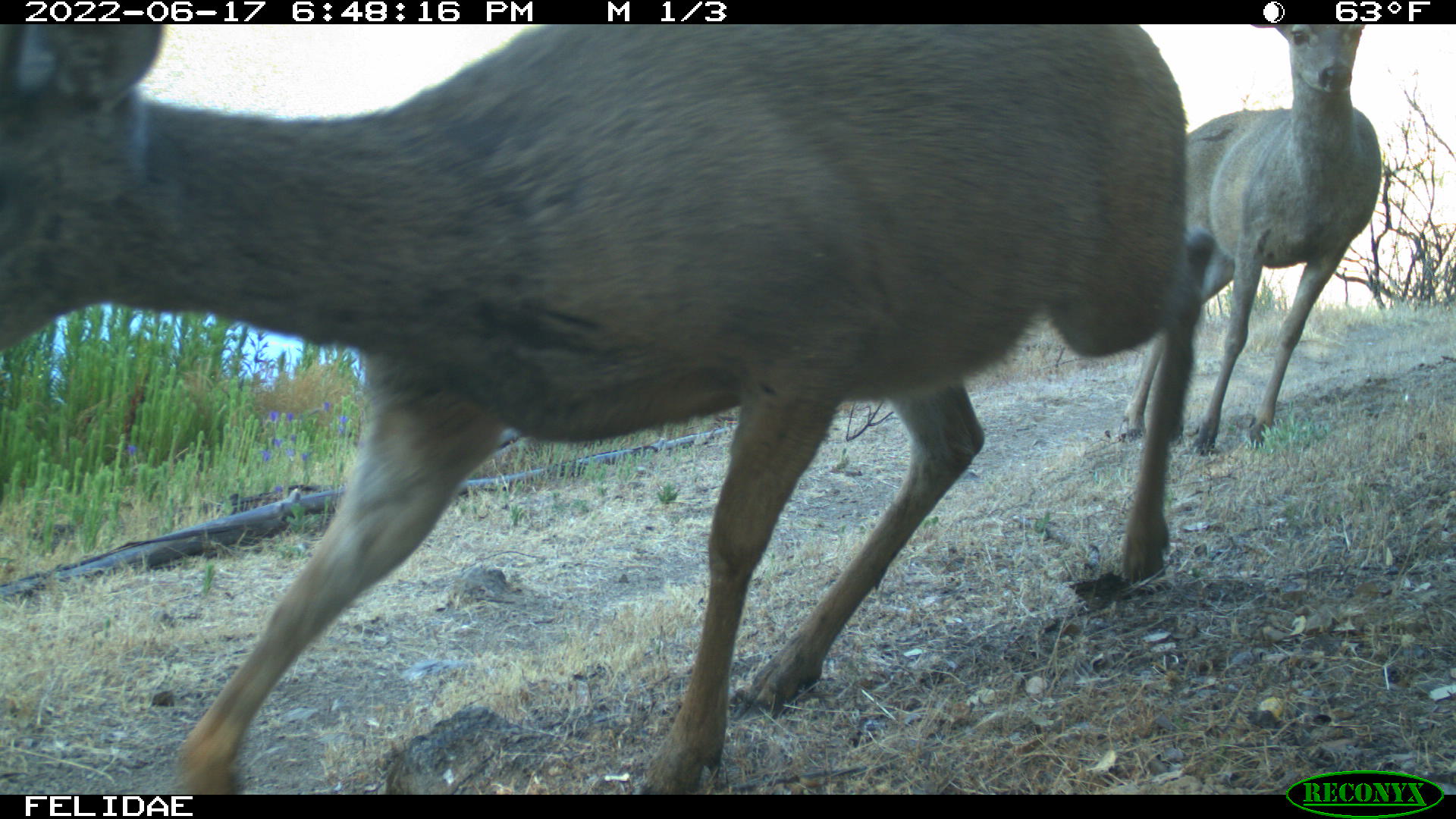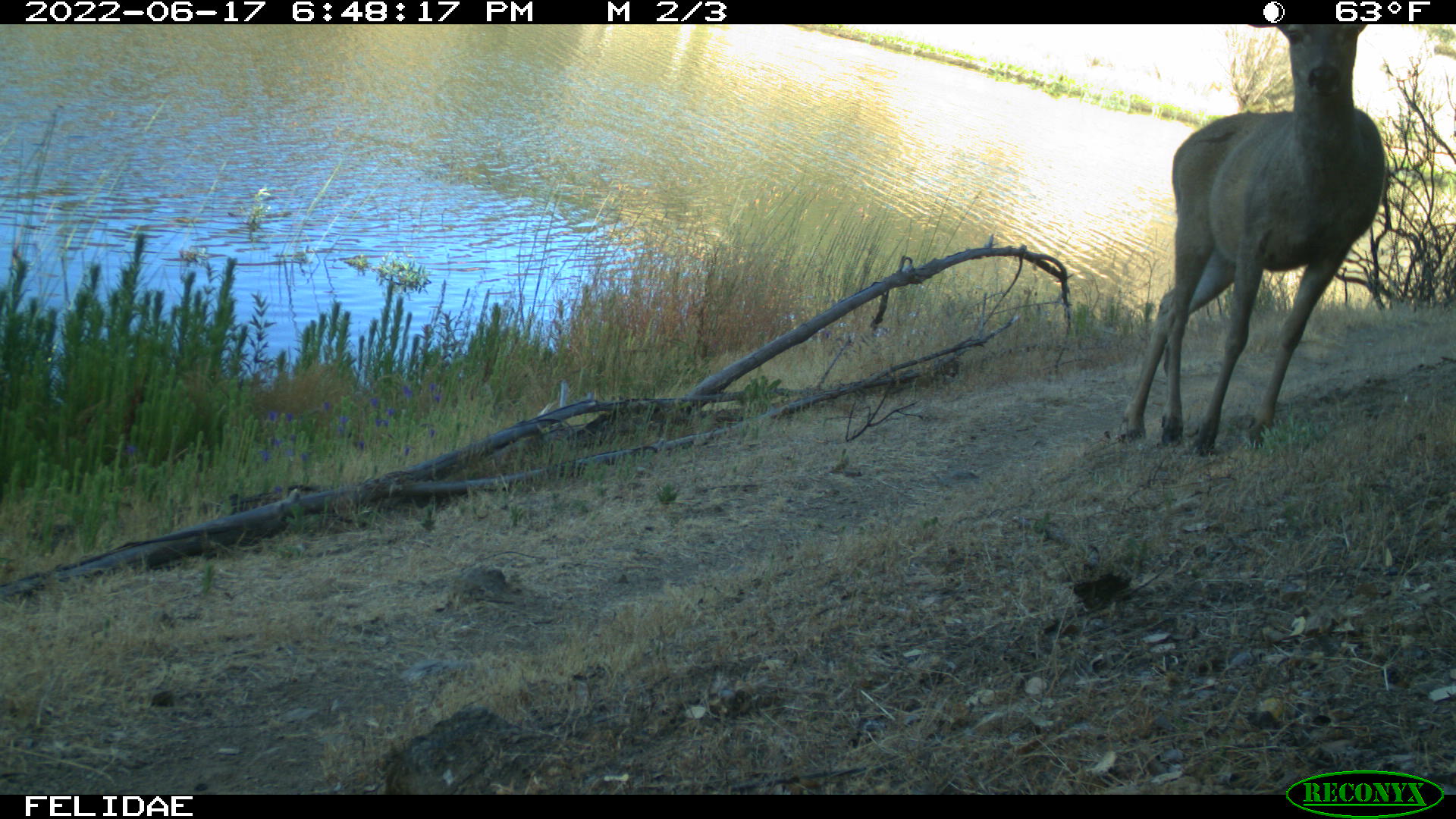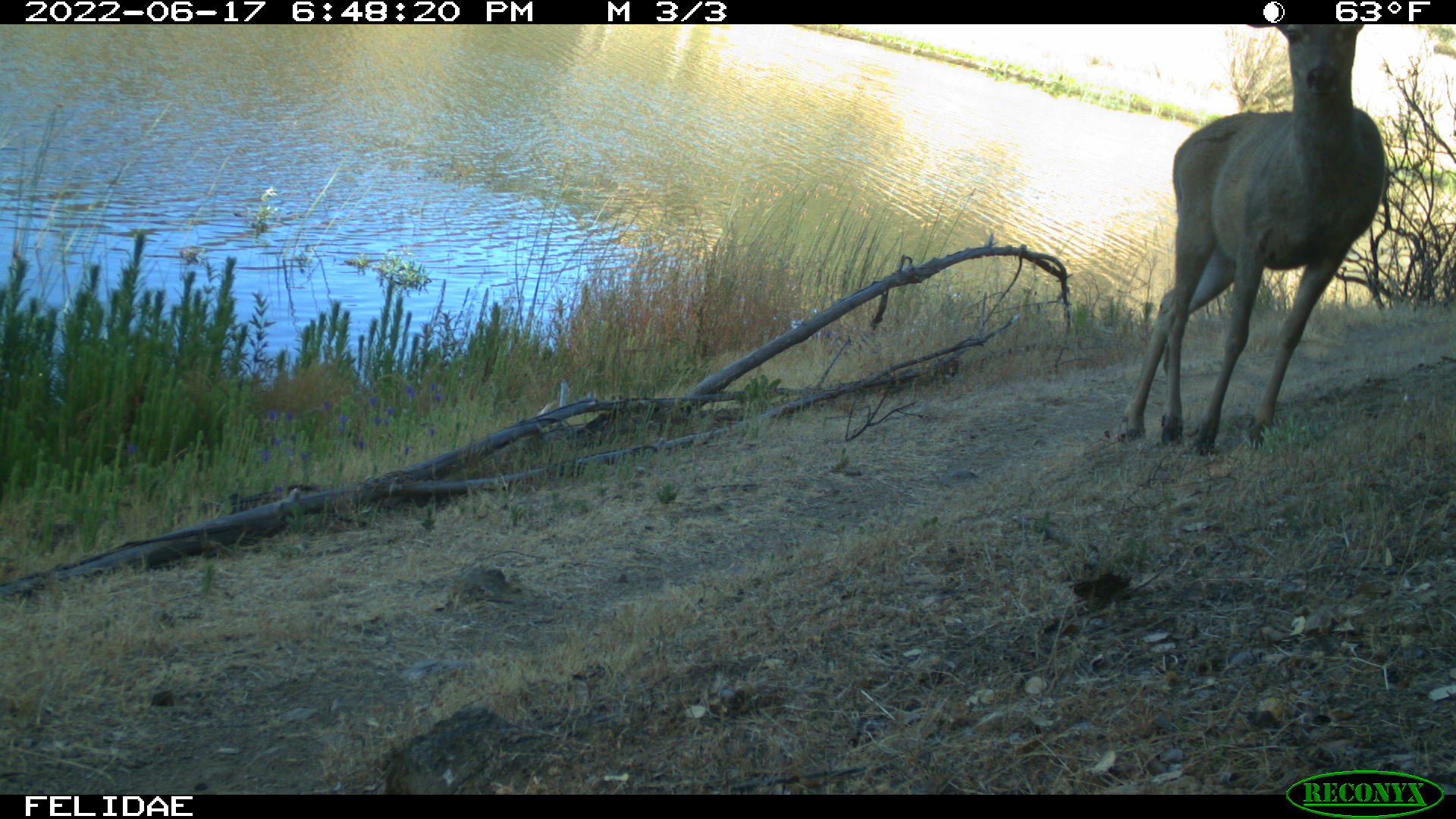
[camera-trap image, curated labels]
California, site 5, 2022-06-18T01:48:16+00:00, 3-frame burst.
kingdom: Animalia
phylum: Chordata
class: Mammalia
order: Artiodactyla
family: Cervidae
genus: Odocoileus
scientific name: Odocoileus hemionus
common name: mule deer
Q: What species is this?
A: Mule deer (Odocoileus hemionus).